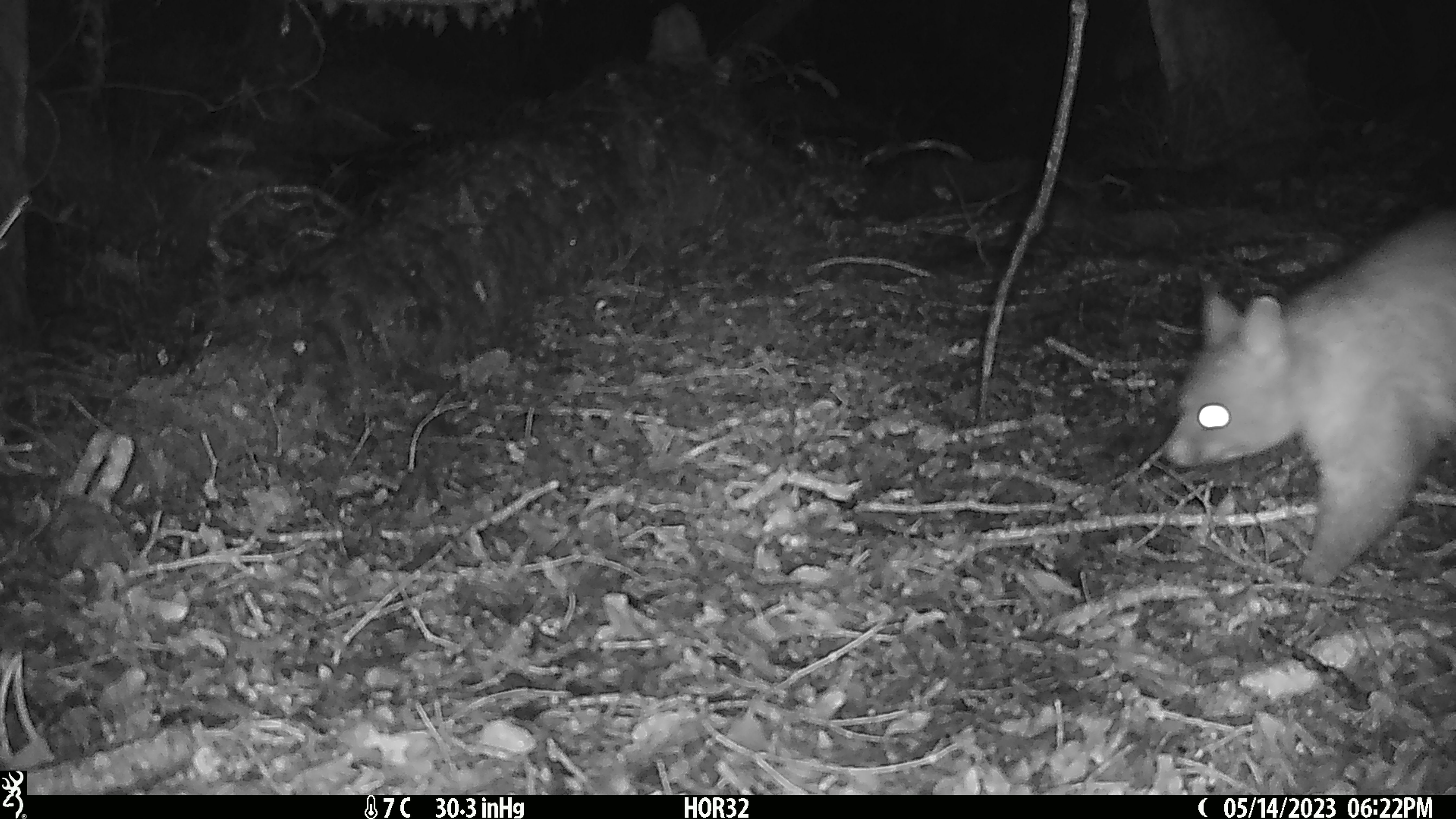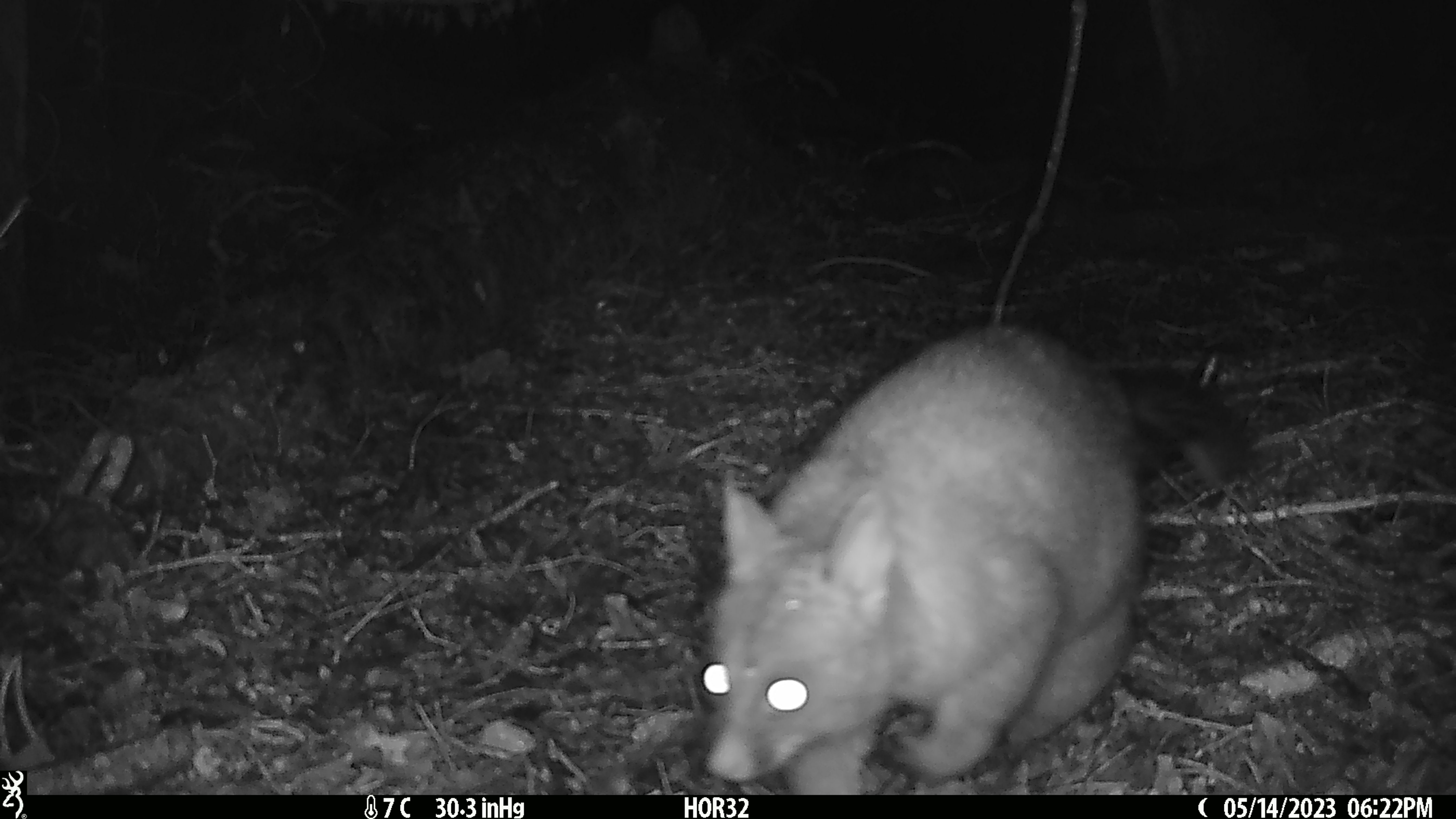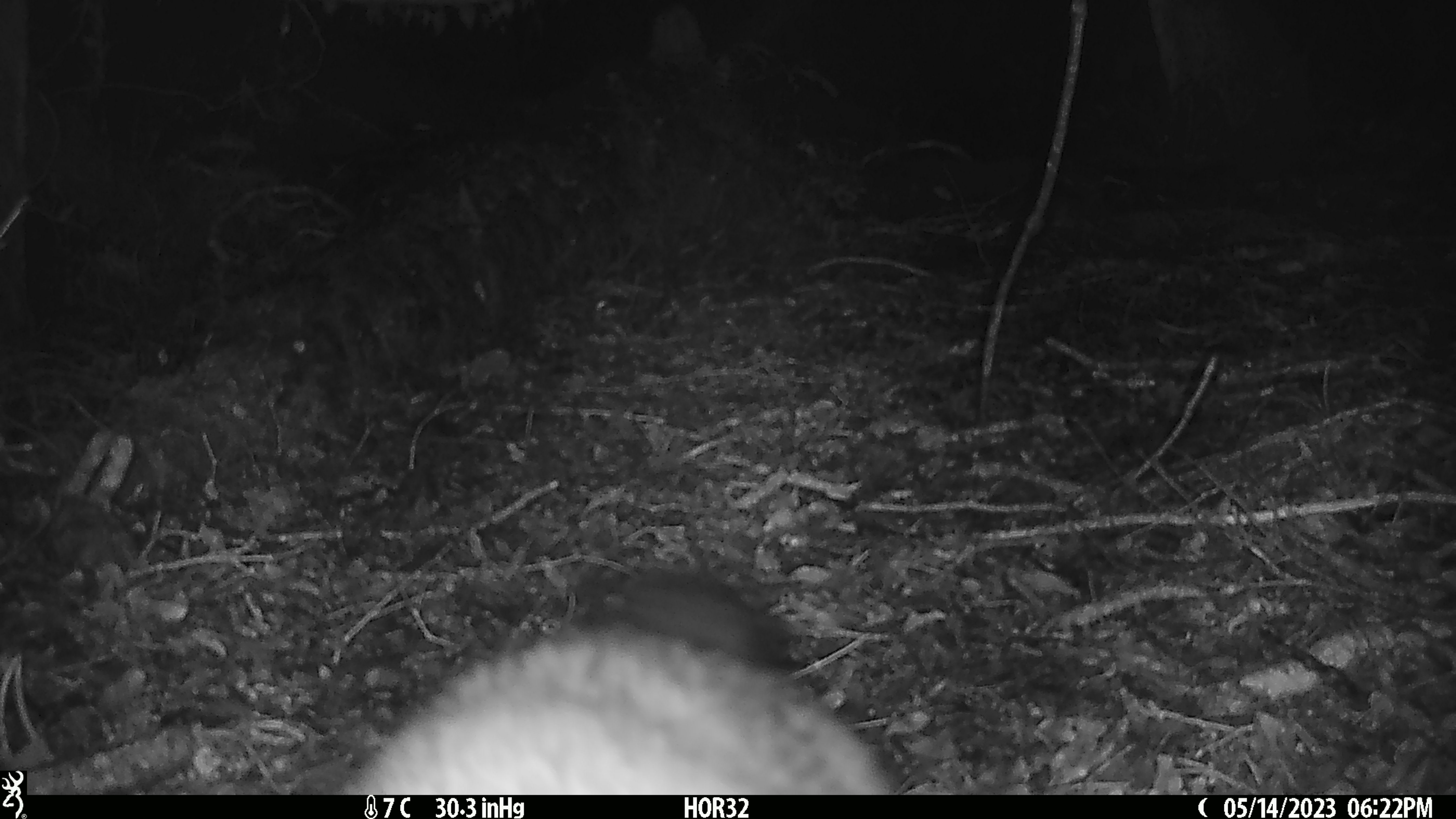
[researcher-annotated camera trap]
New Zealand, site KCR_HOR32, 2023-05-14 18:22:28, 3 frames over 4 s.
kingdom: Animalia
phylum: Chordata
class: Mammalia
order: Diprotodontia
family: Phalangeridae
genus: Trichosurus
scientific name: Trichosurus vulpecula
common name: common brushtail possum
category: possum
Possum (common brushtail possum) (Trichosurus vulpecula).